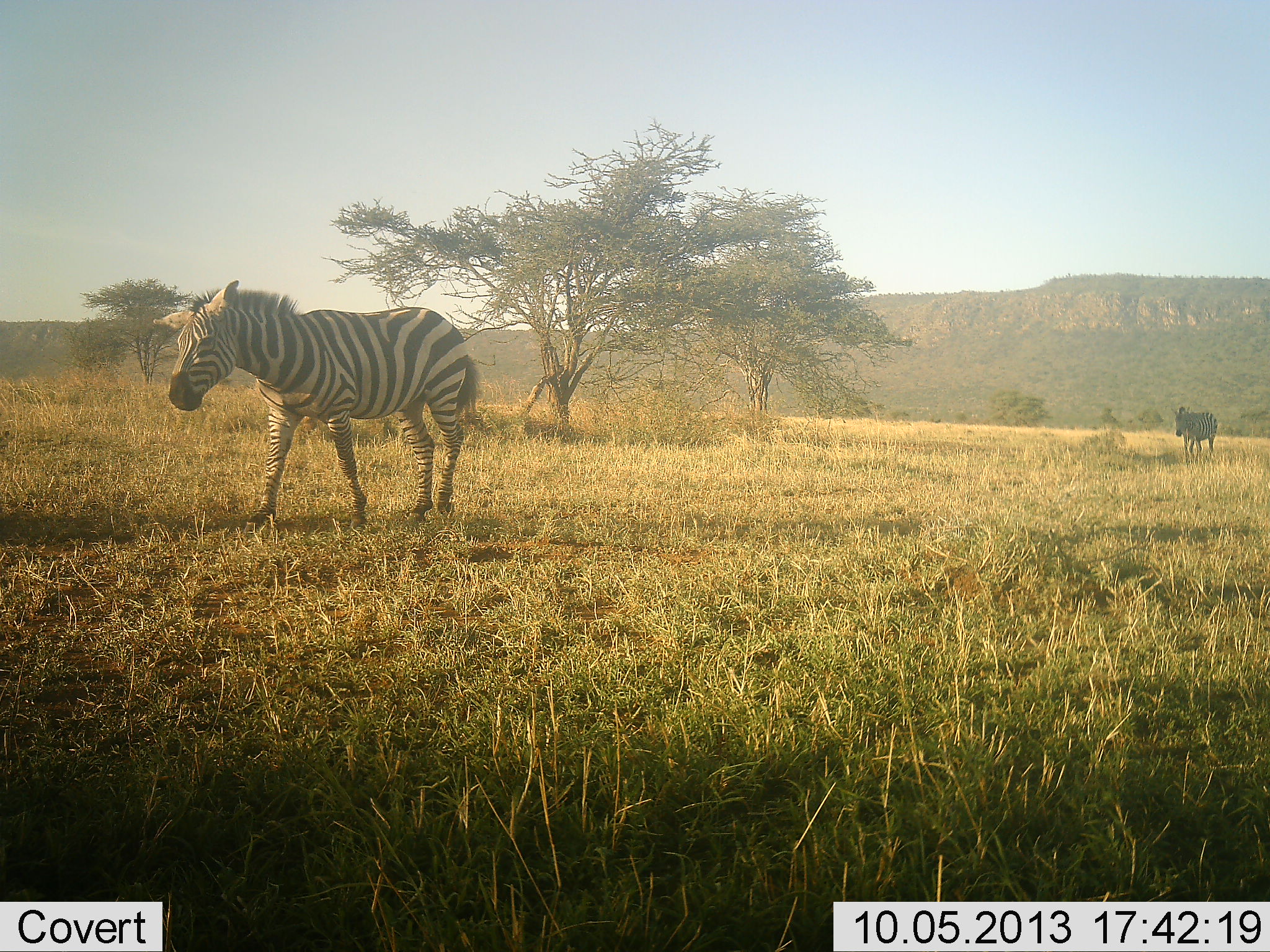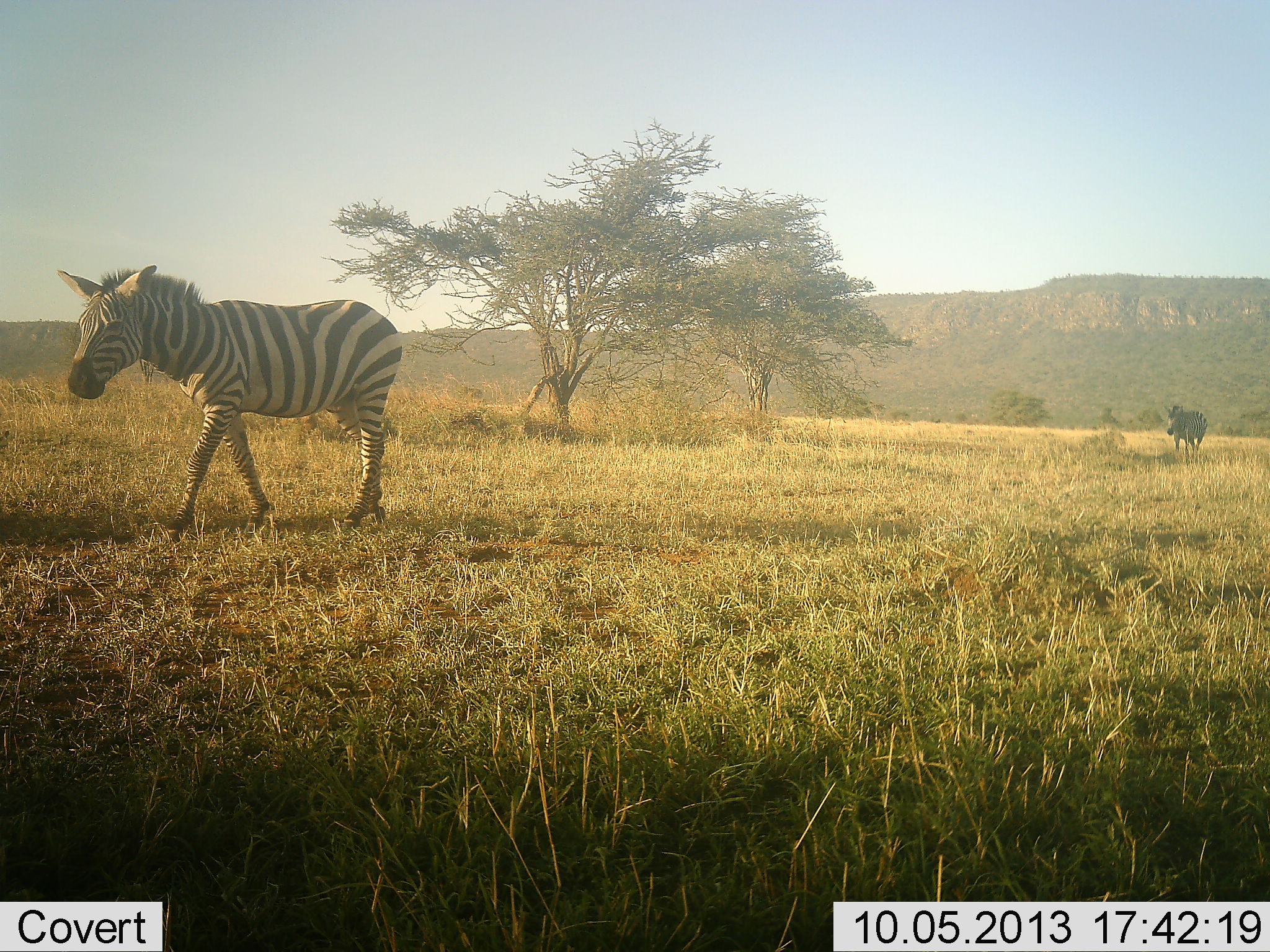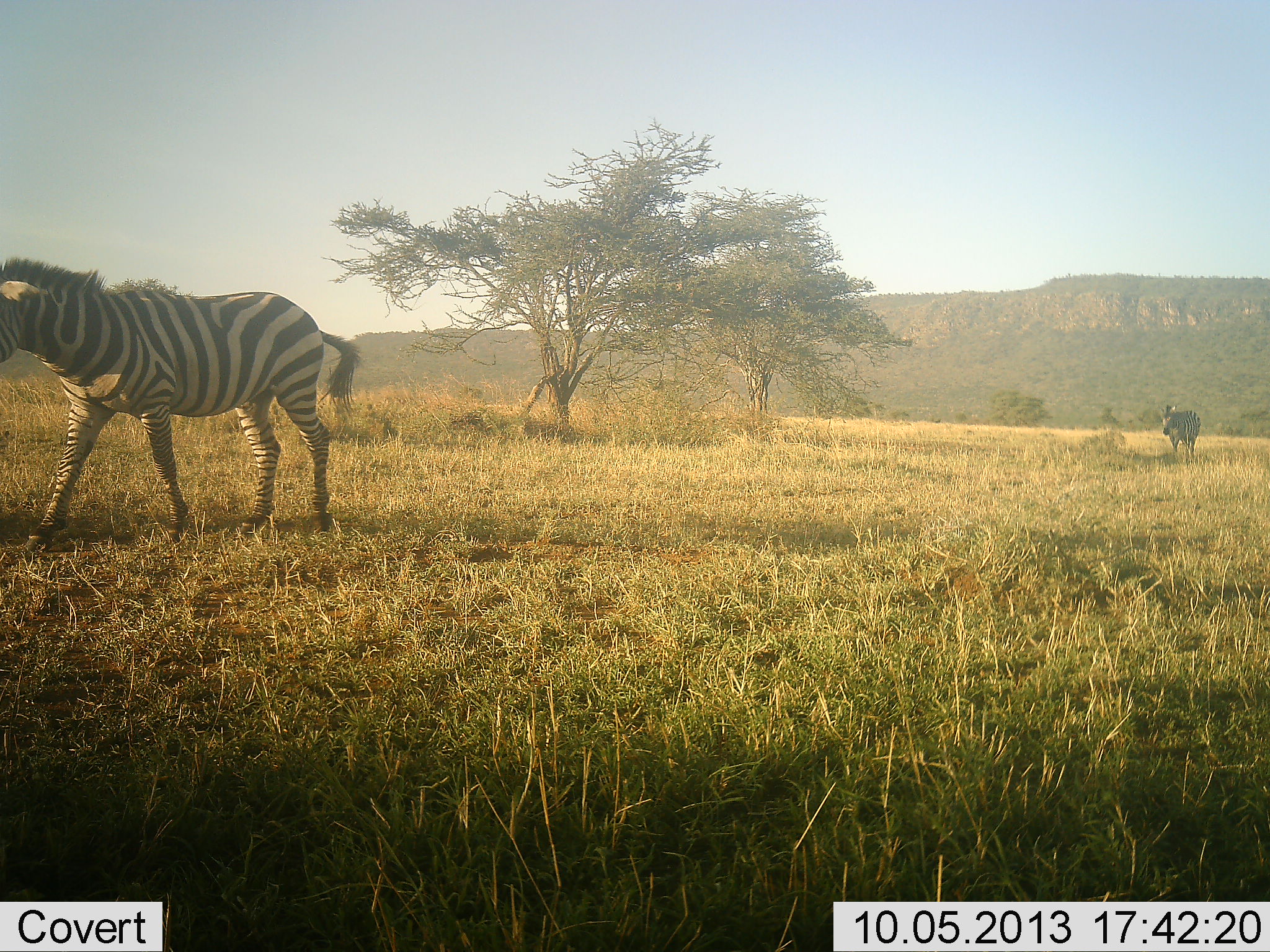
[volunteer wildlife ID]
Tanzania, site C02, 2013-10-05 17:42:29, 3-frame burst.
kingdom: Animalia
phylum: Chordata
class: Mammalia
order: Perissodactyla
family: Equidae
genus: Equus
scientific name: Equus quagga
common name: plains zebra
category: zebra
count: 2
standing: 6%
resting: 0%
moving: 94%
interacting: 0%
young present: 0%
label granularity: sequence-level